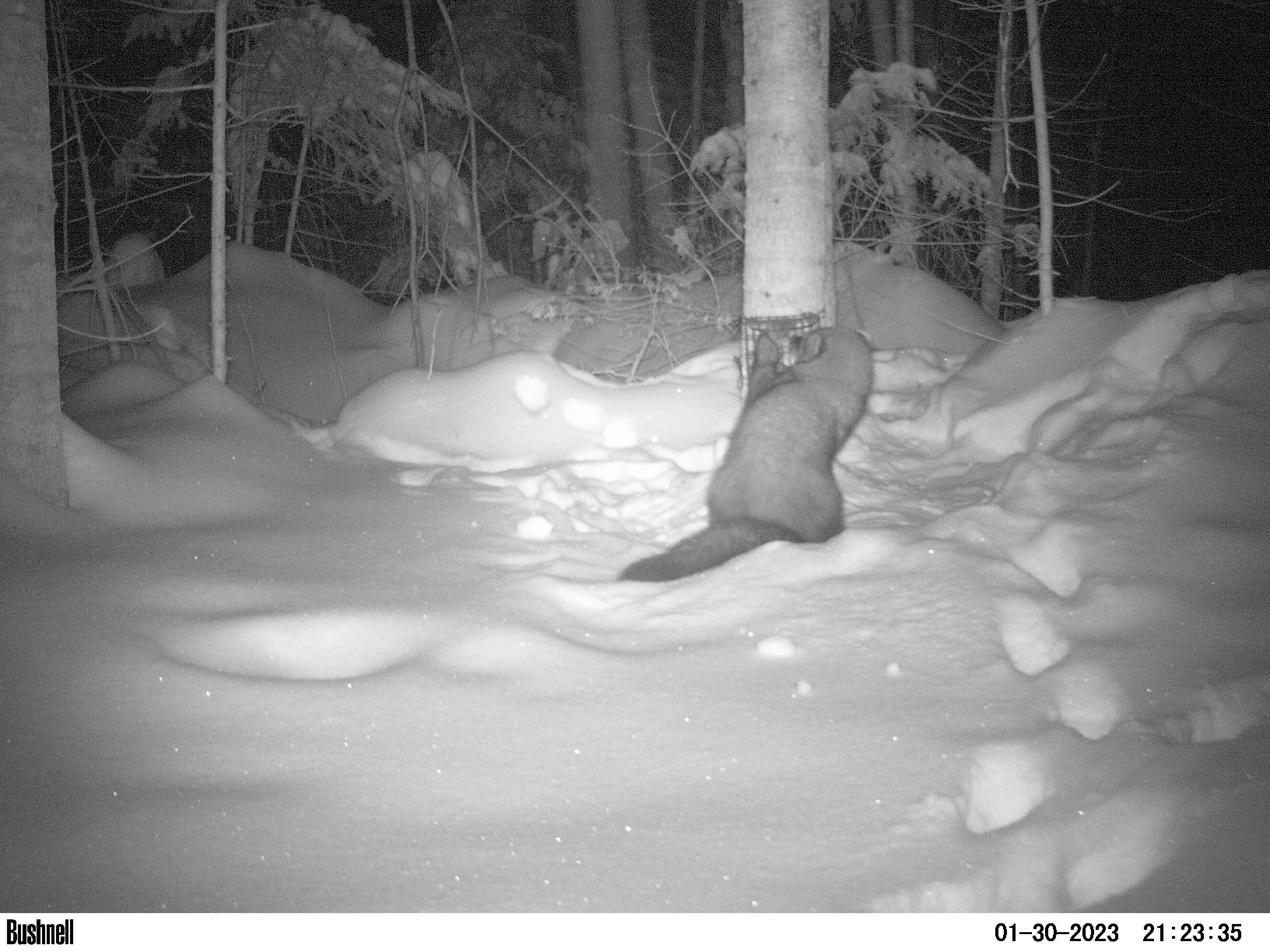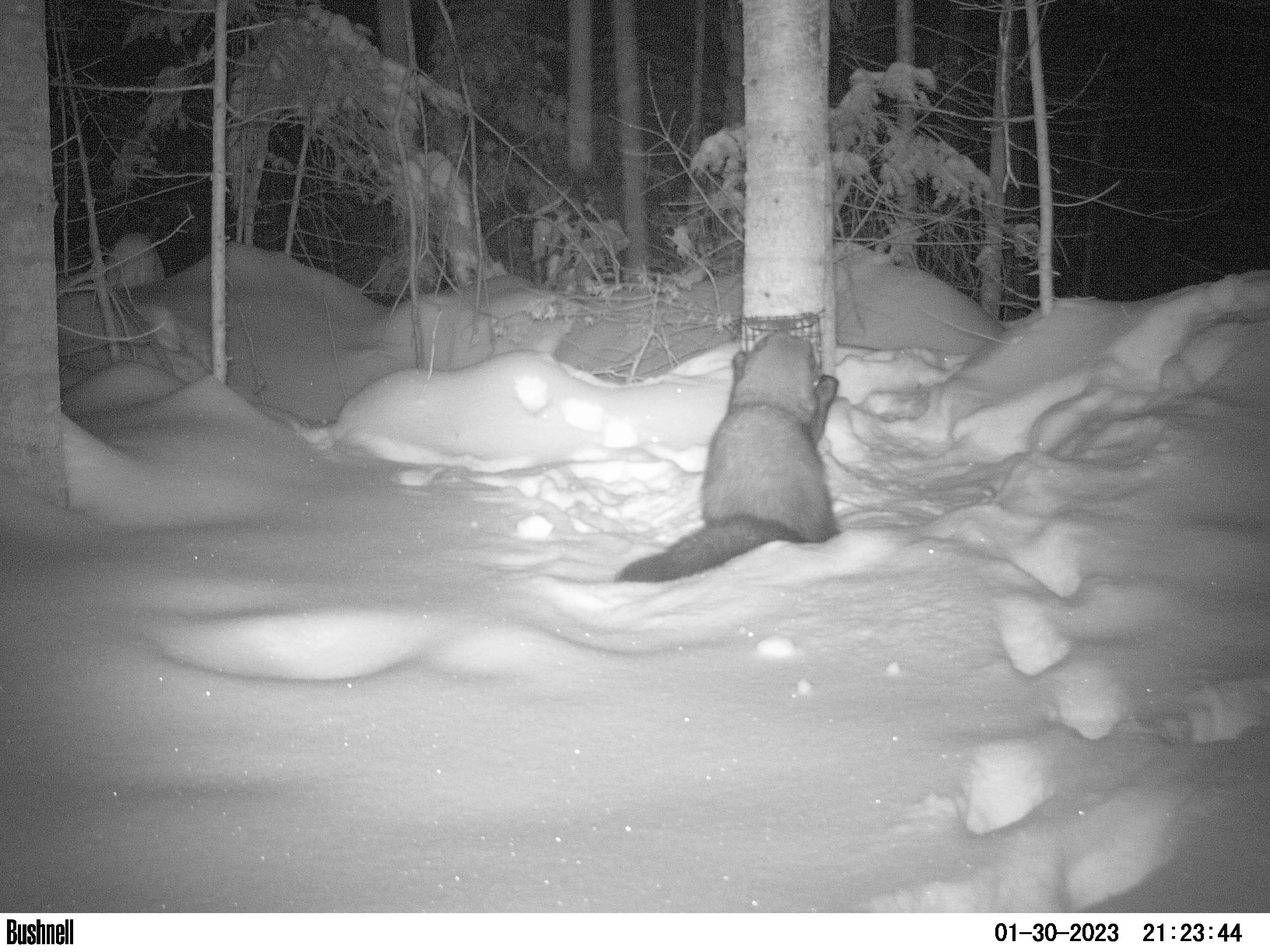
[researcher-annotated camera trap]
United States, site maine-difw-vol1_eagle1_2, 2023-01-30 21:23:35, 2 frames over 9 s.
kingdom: Animalia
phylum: Chordata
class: Mammalia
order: Carnivora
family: Mustelidae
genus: Pekania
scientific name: Pekania pennanti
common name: fisher